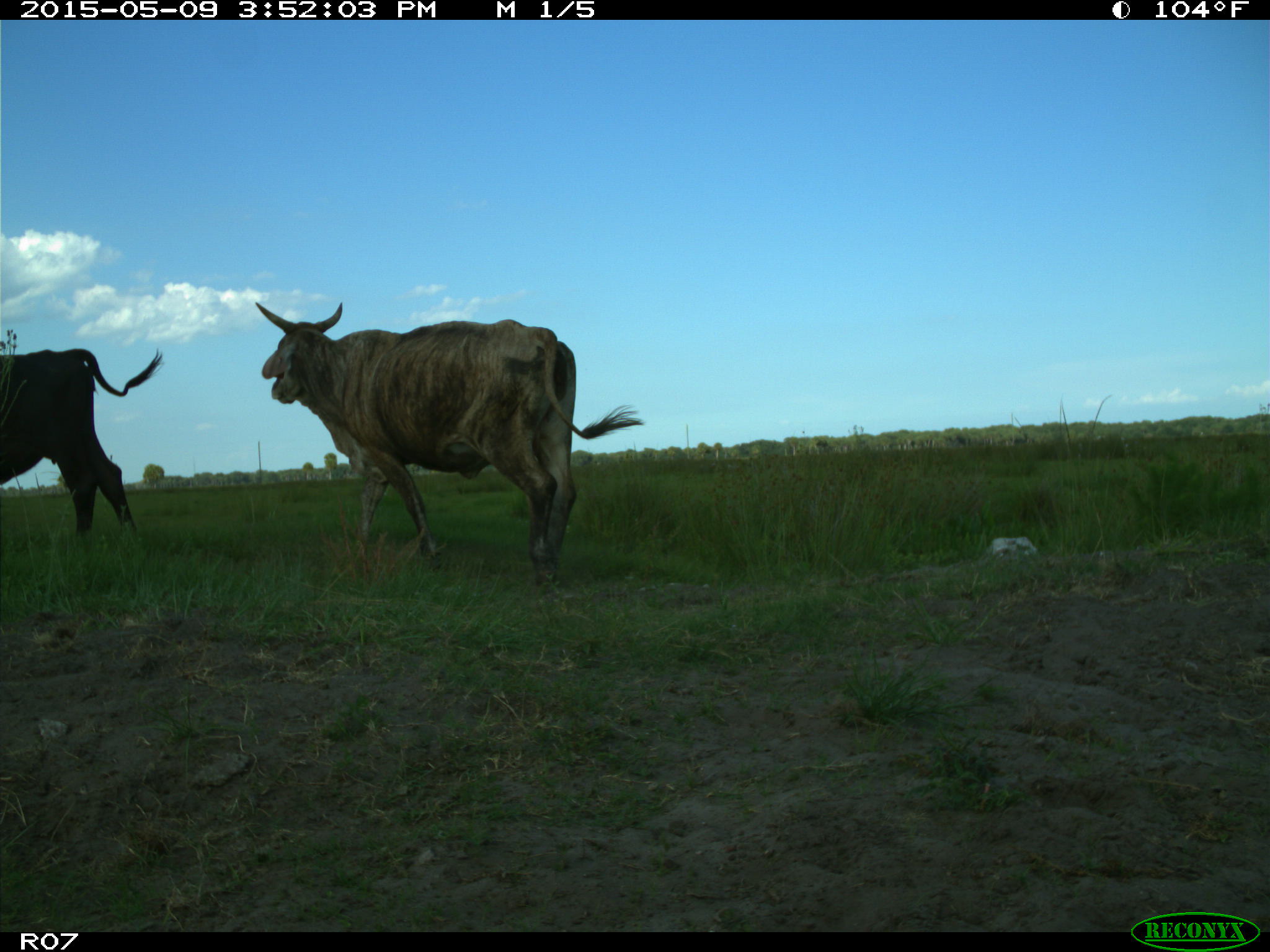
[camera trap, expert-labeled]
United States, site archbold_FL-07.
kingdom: Animalia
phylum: Chordata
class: Mammalia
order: Artiodactyla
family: Bovidae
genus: Bos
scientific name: Bos taurus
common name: domestic cow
Bos taurus (domestic cow).